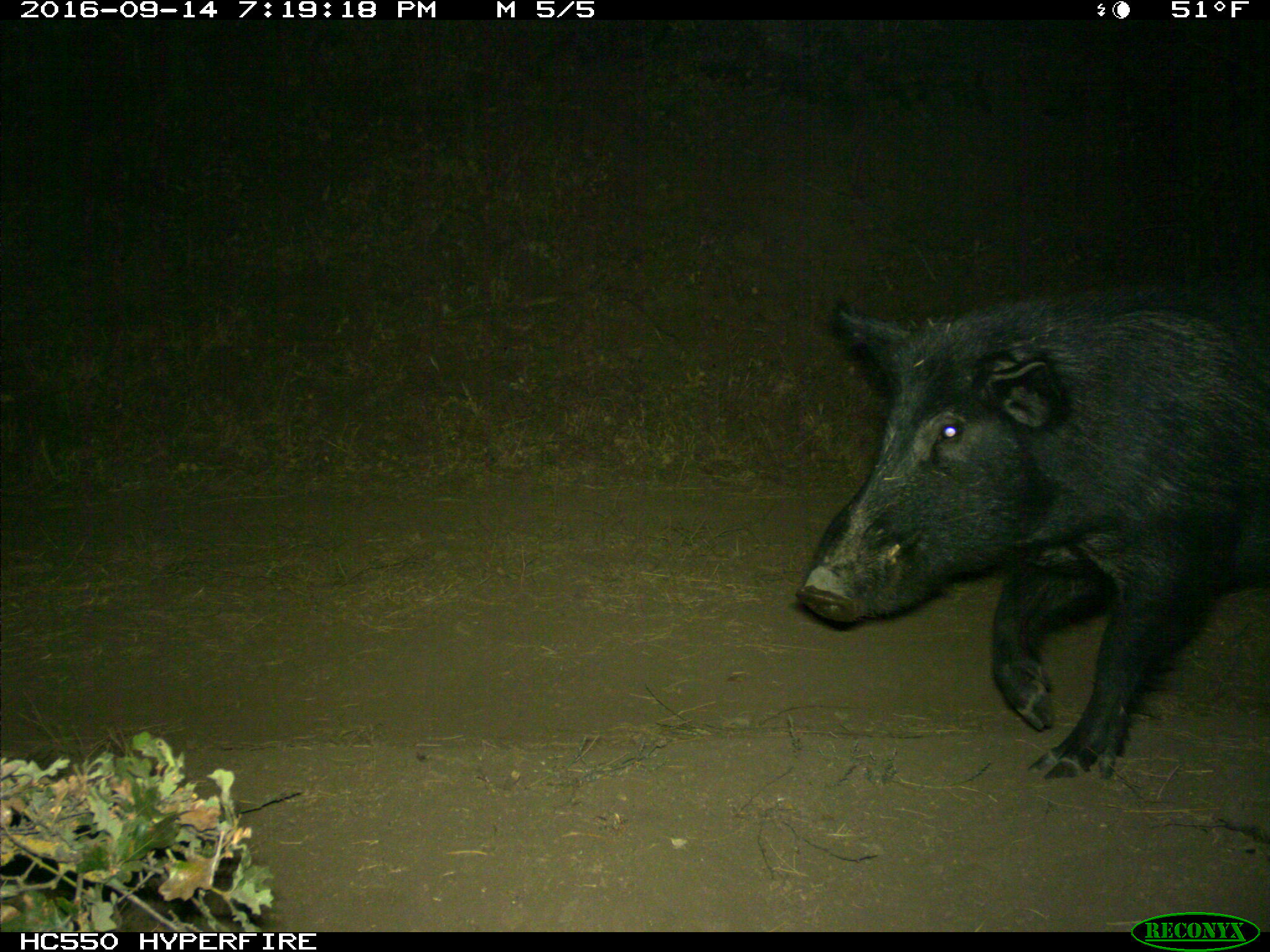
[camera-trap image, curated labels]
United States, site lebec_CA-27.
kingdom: Animalia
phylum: Chordata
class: Mammalia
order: Artiodactyla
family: Suidae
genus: Sus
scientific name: Sus scrofa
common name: wild boar